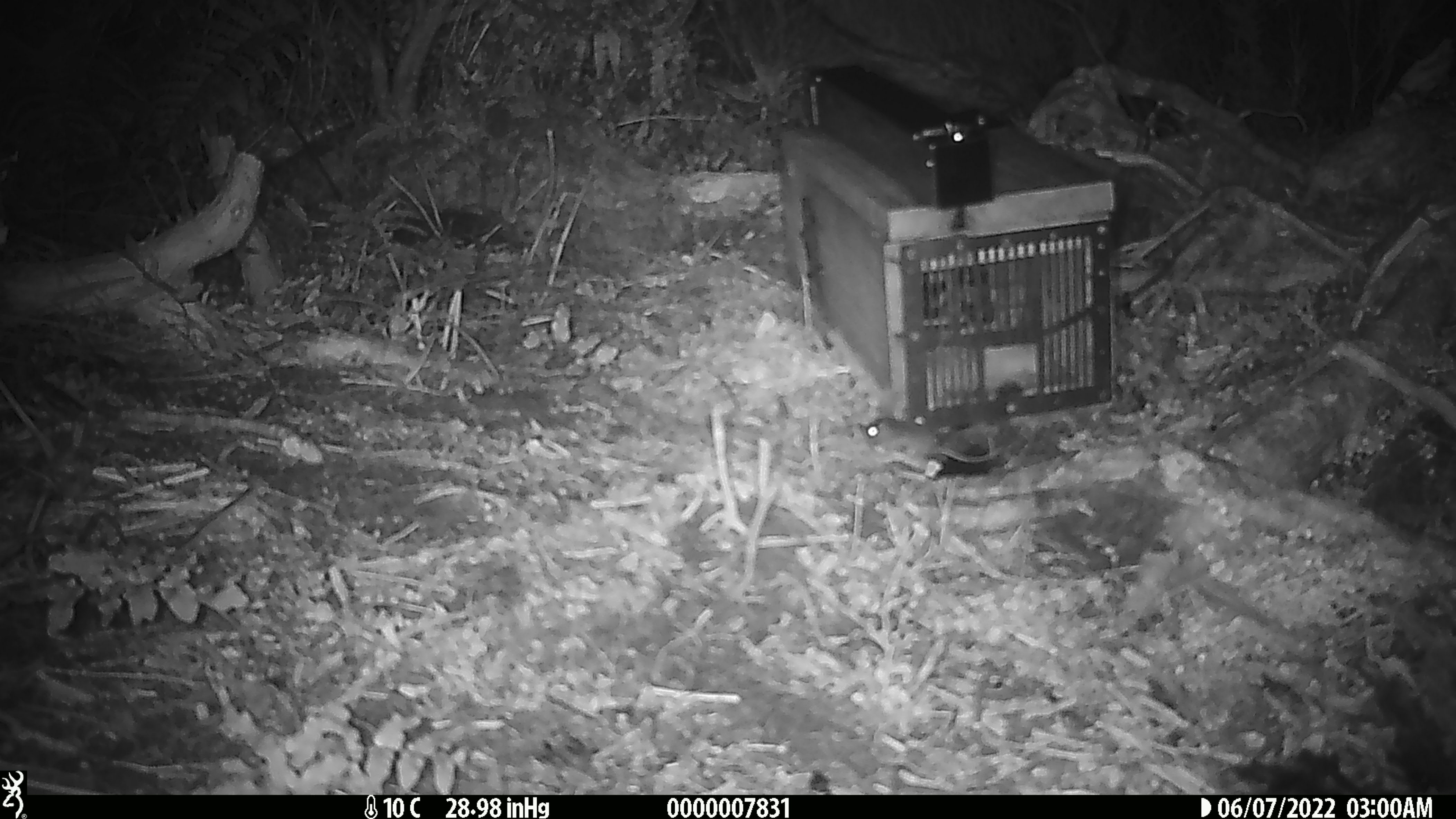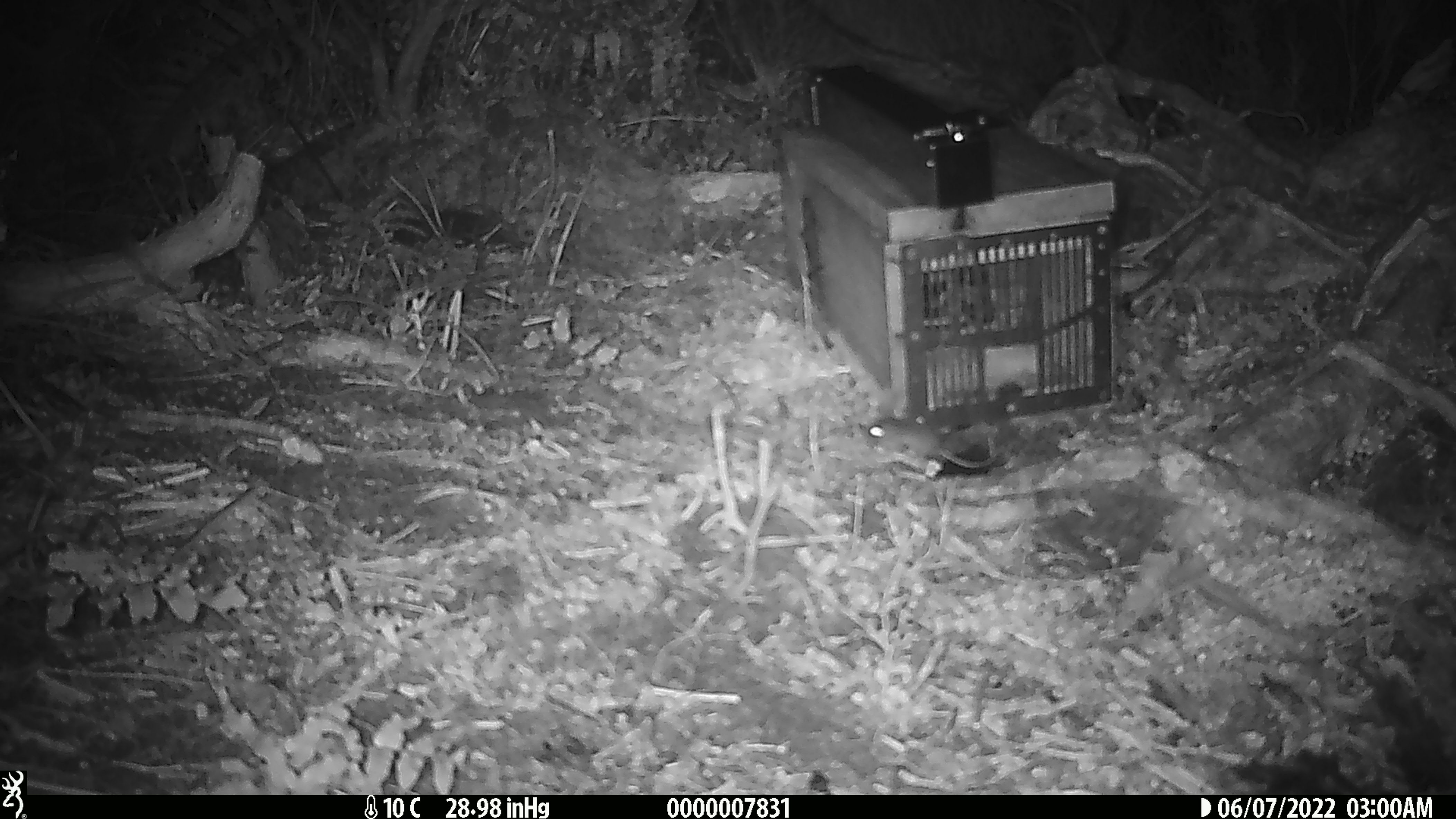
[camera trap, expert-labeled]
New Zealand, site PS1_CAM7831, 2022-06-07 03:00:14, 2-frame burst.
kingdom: Animalia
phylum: Chordata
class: Mammalia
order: Rodentia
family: Muridae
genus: Mus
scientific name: Mus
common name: mouse